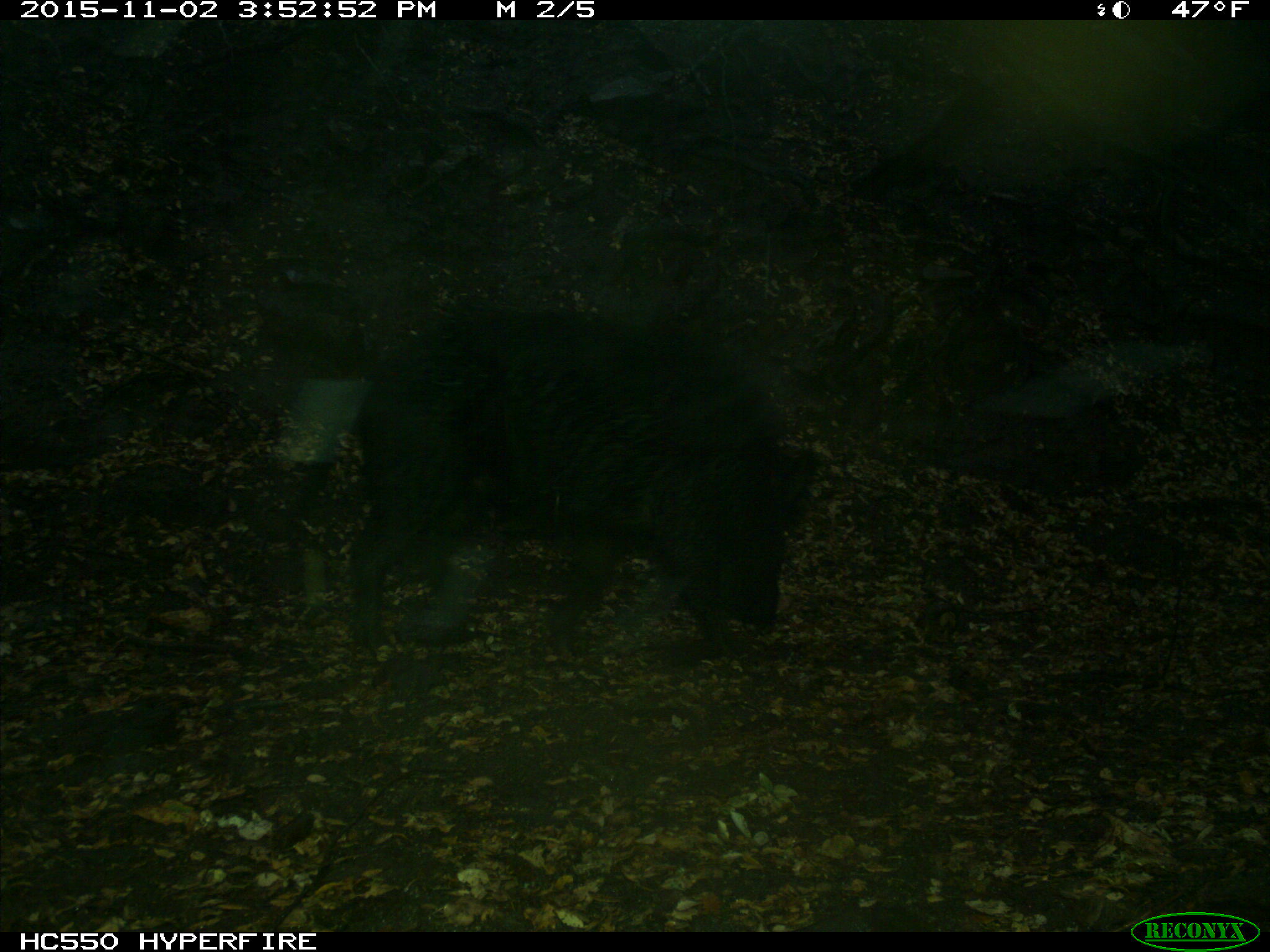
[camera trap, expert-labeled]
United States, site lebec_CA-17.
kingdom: Animalia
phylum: Chordata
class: Mammalia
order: Artiodactyla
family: Suidae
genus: Sus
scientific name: Sus scrofa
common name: wild boar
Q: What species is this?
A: Sus scrofa (wild boar).